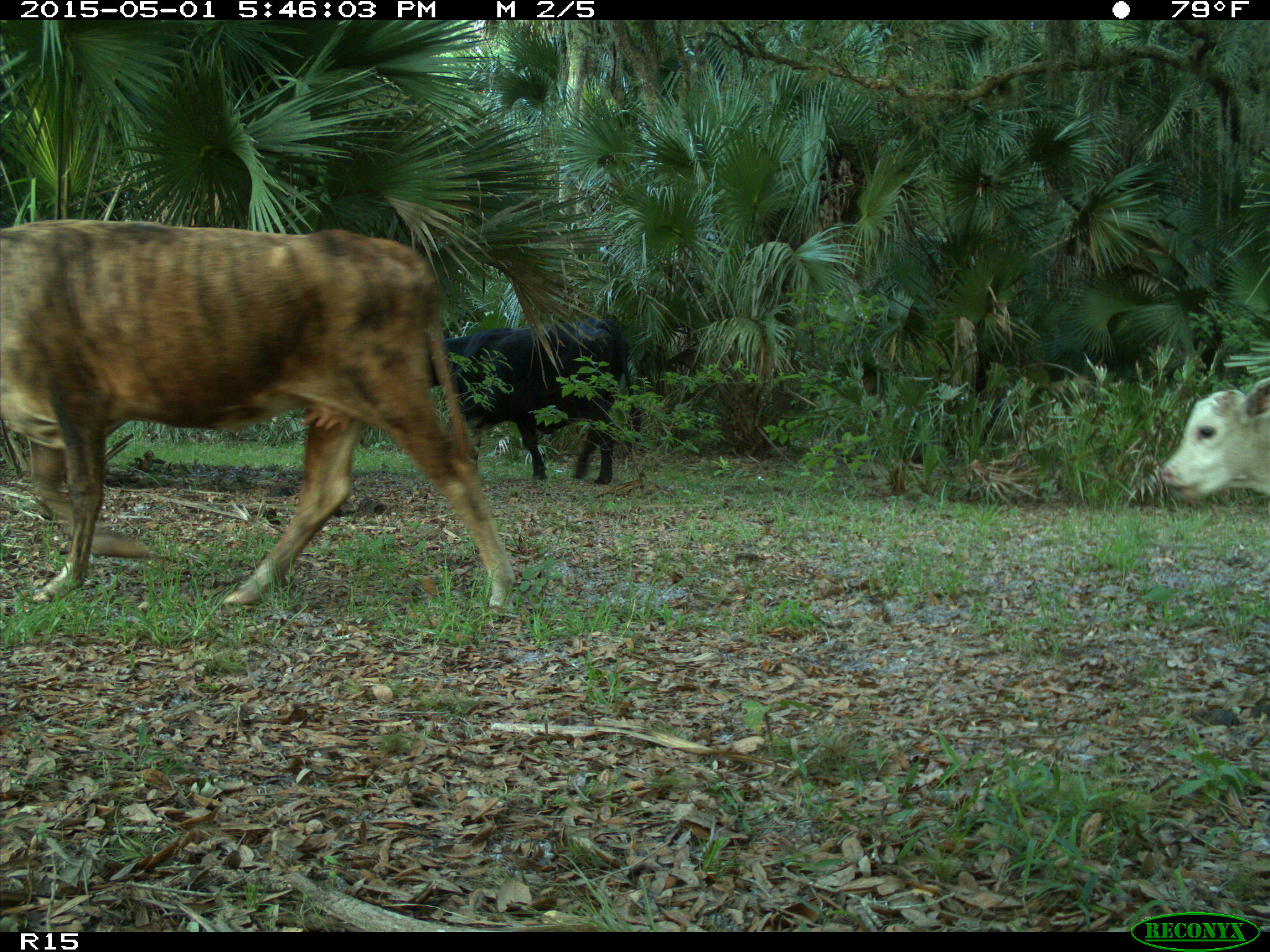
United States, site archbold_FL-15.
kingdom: Animalia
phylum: Chordata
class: Mammalia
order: Artiodactyla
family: Bovidae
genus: Bos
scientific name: Bos taurus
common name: domestic cow